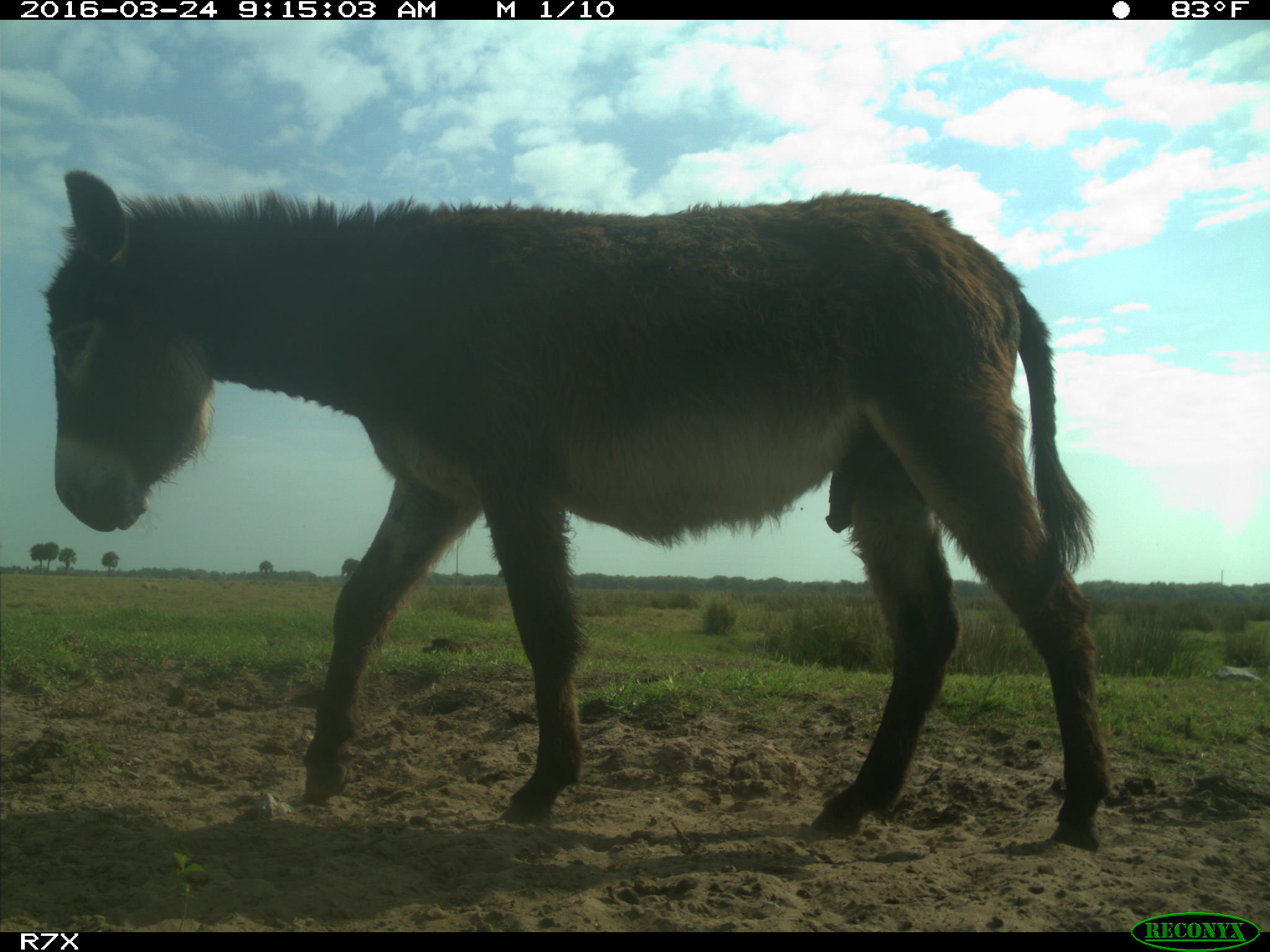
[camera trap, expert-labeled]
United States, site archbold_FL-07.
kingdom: Animalia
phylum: Chordata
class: Mammalia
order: Perissodactyla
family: Equidae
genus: Equus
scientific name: Equus africanus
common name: african wild ass